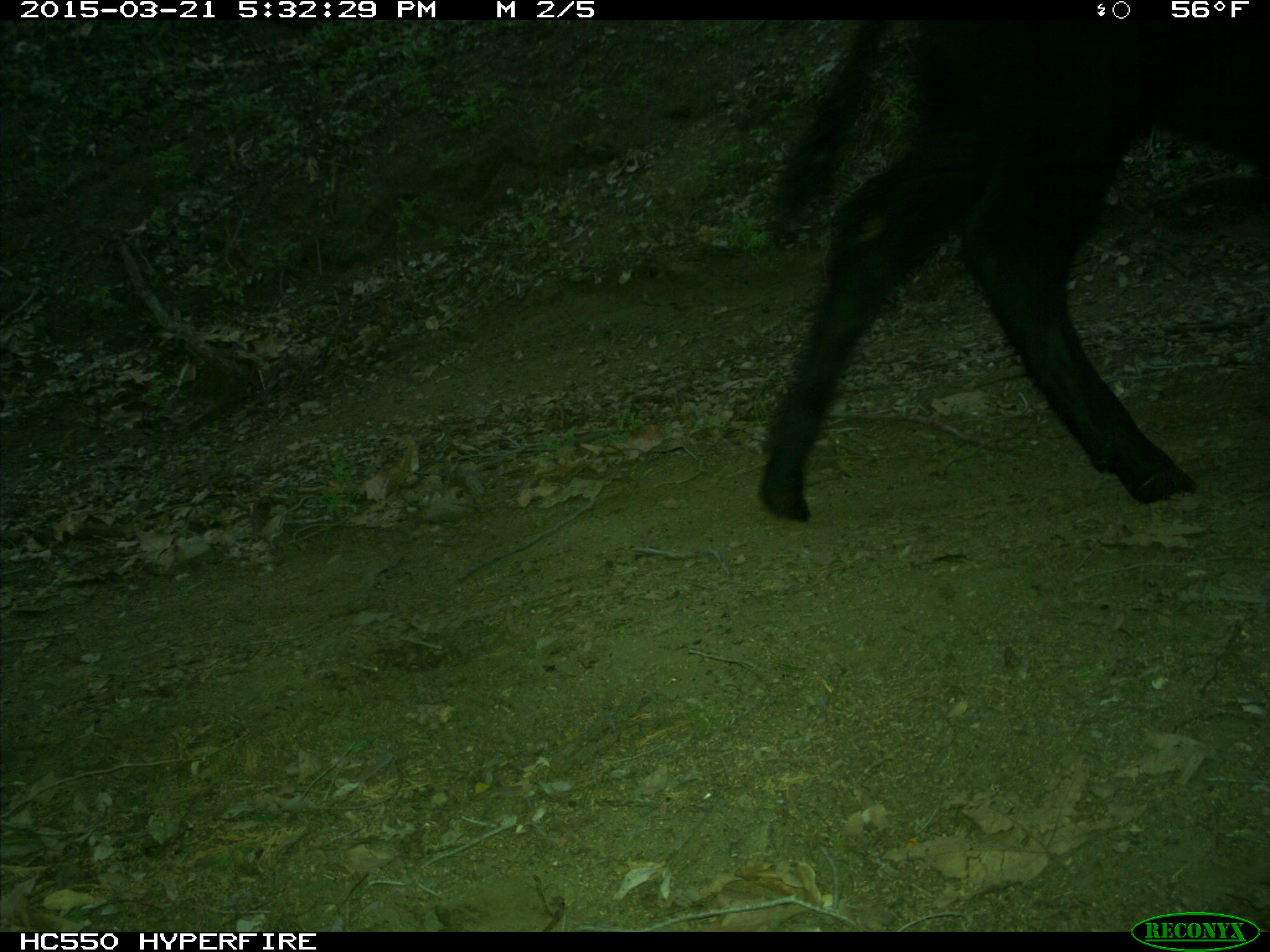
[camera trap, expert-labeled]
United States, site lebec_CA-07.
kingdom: Animalia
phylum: Chordata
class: Mammalia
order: Artiodactyla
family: Bovidae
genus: Bos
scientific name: Bos taurus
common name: domestic cow